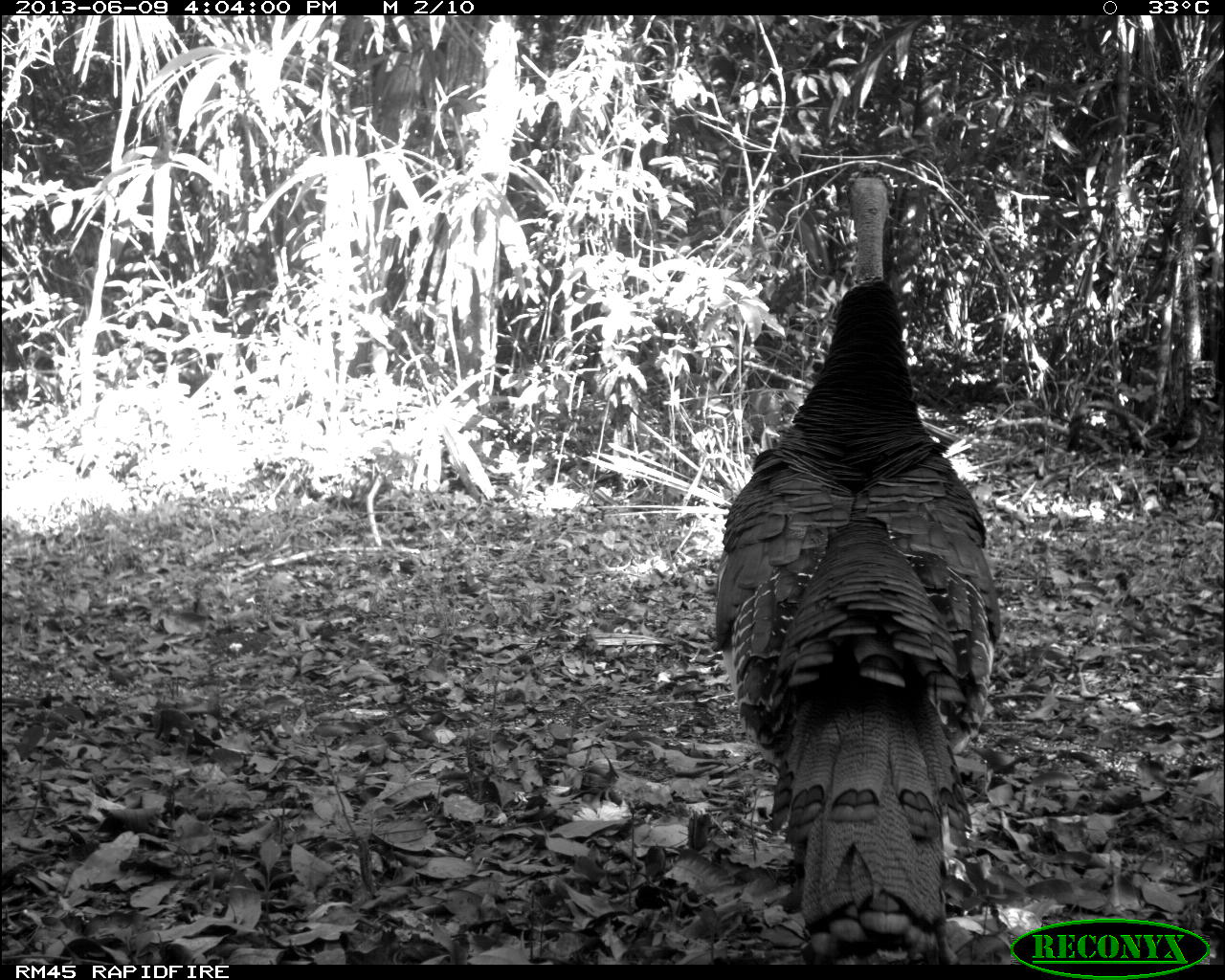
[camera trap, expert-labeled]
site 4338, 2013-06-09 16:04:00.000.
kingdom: Animalia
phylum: Chordata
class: Aves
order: Galliformes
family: Phasianidae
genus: Meleagris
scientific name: Meleagris ocellata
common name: ocellated turkey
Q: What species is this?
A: Meleagris ocellata (ocellated turkey).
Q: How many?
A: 1.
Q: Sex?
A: Male.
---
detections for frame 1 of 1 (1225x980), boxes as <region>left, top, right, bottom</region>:
meleagris ocellata: <region>710, 161, 1001, 963</region>